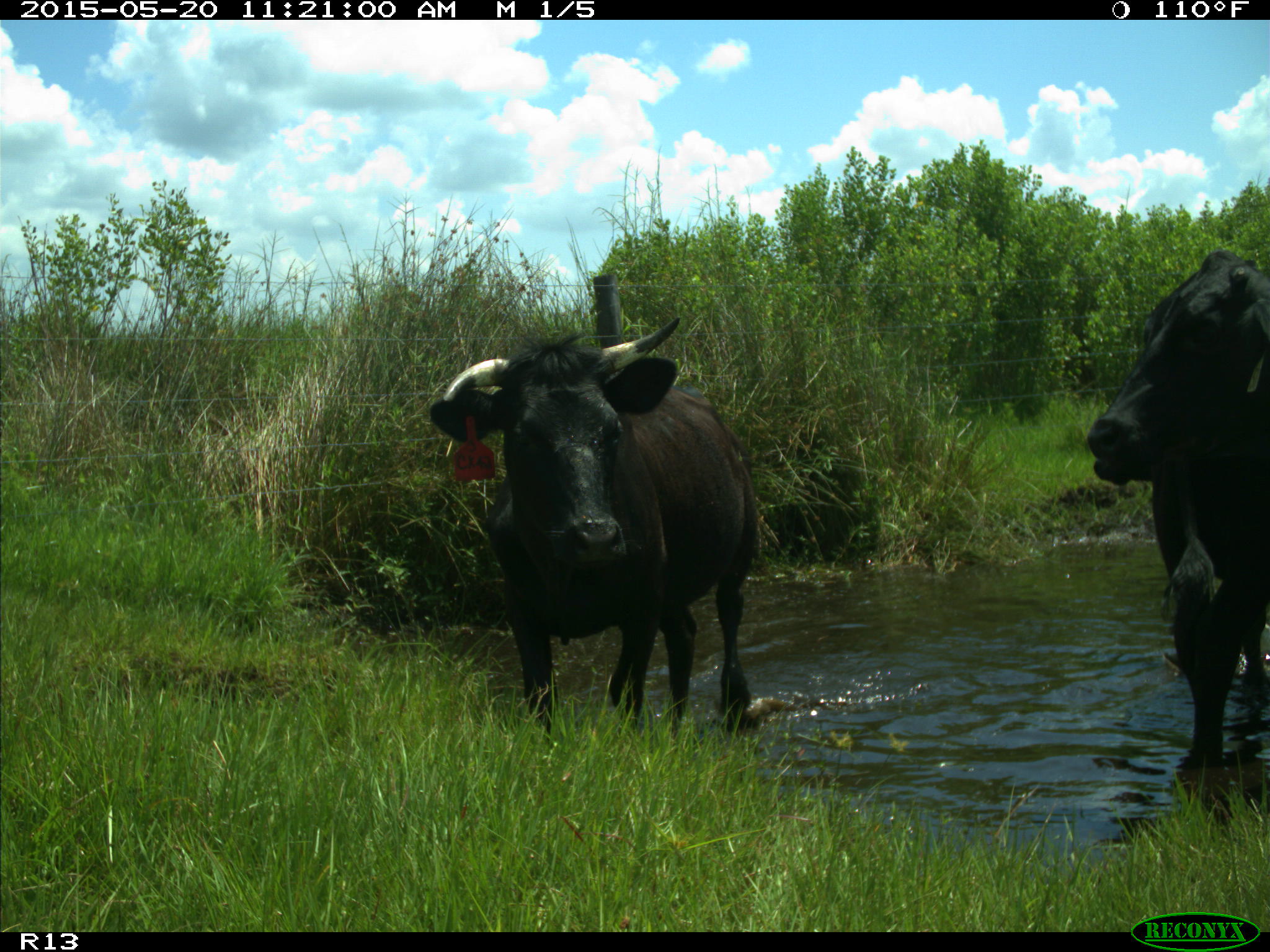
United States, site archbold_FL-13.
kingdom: Animalia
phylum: Chordata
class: Mammalia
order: Artiodactyla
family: Bovidae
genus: Bos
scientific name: Bos taurus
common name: domestic cow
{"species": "Bos taurus (domestic cow)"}